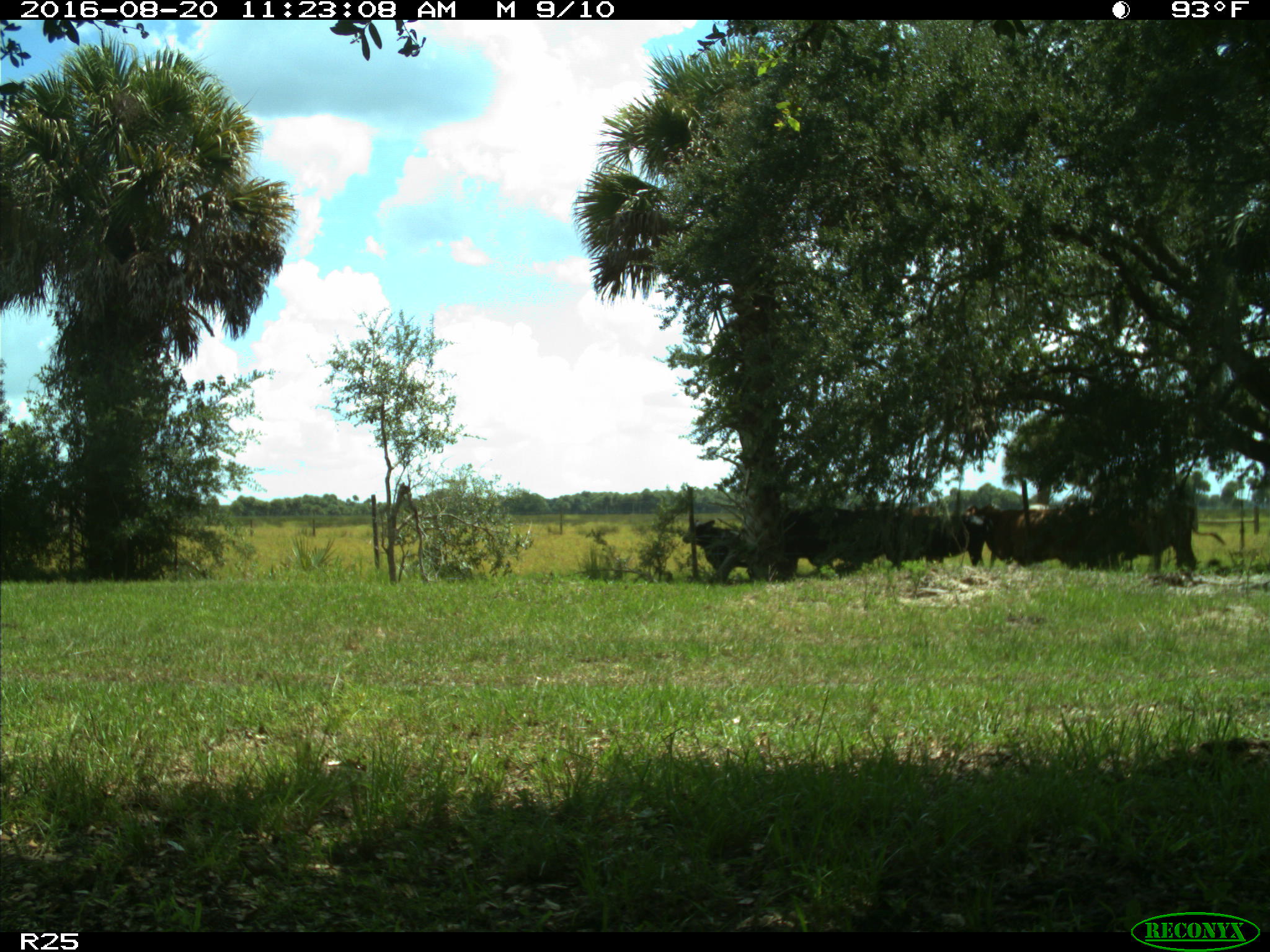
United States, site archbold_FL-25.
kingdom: Animalia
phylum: Chordata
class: Mammalia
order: Artiodactyla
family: Bovidae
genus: Bos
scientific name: Bos taurus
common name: domestic cow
Bos taurus (domestic cow).